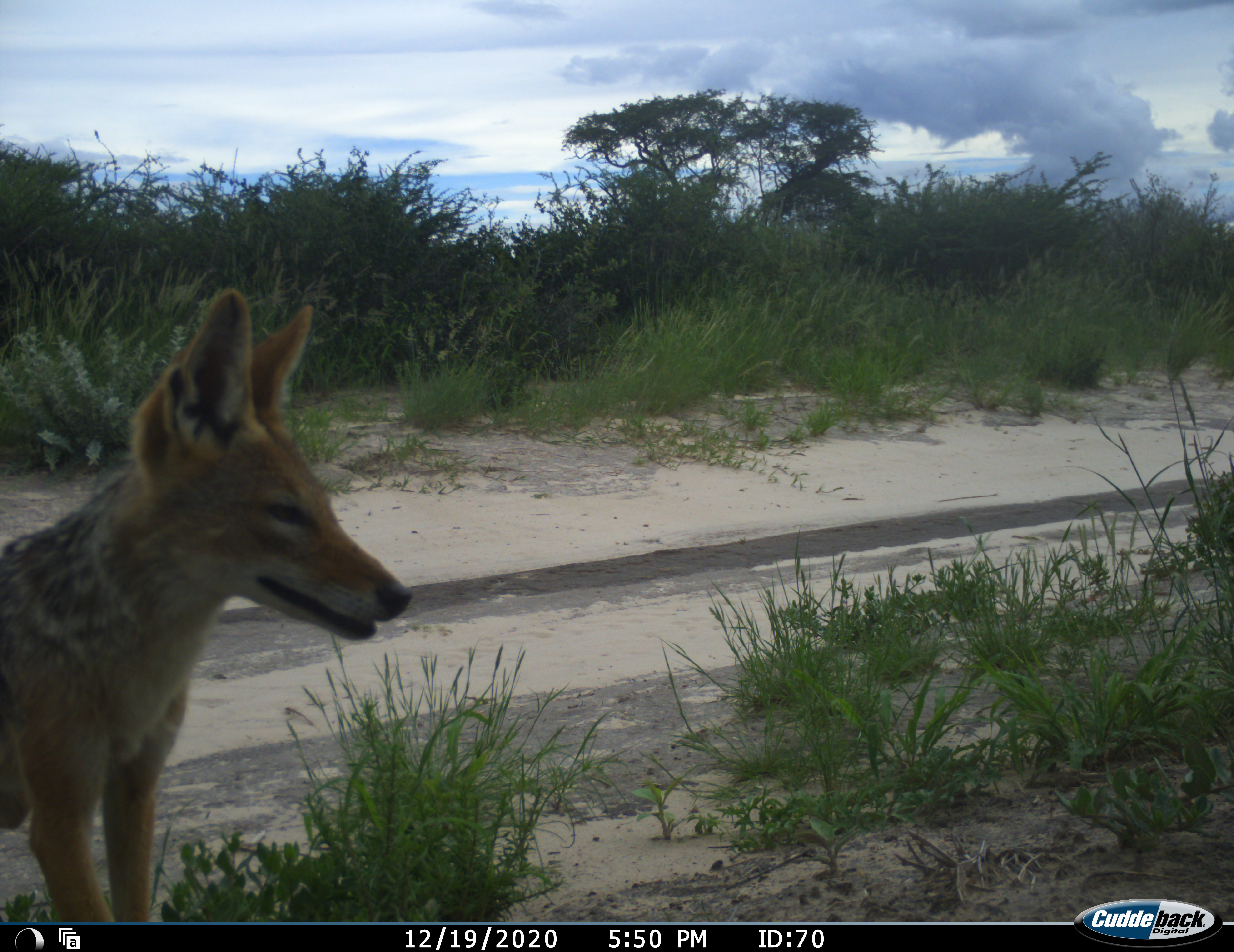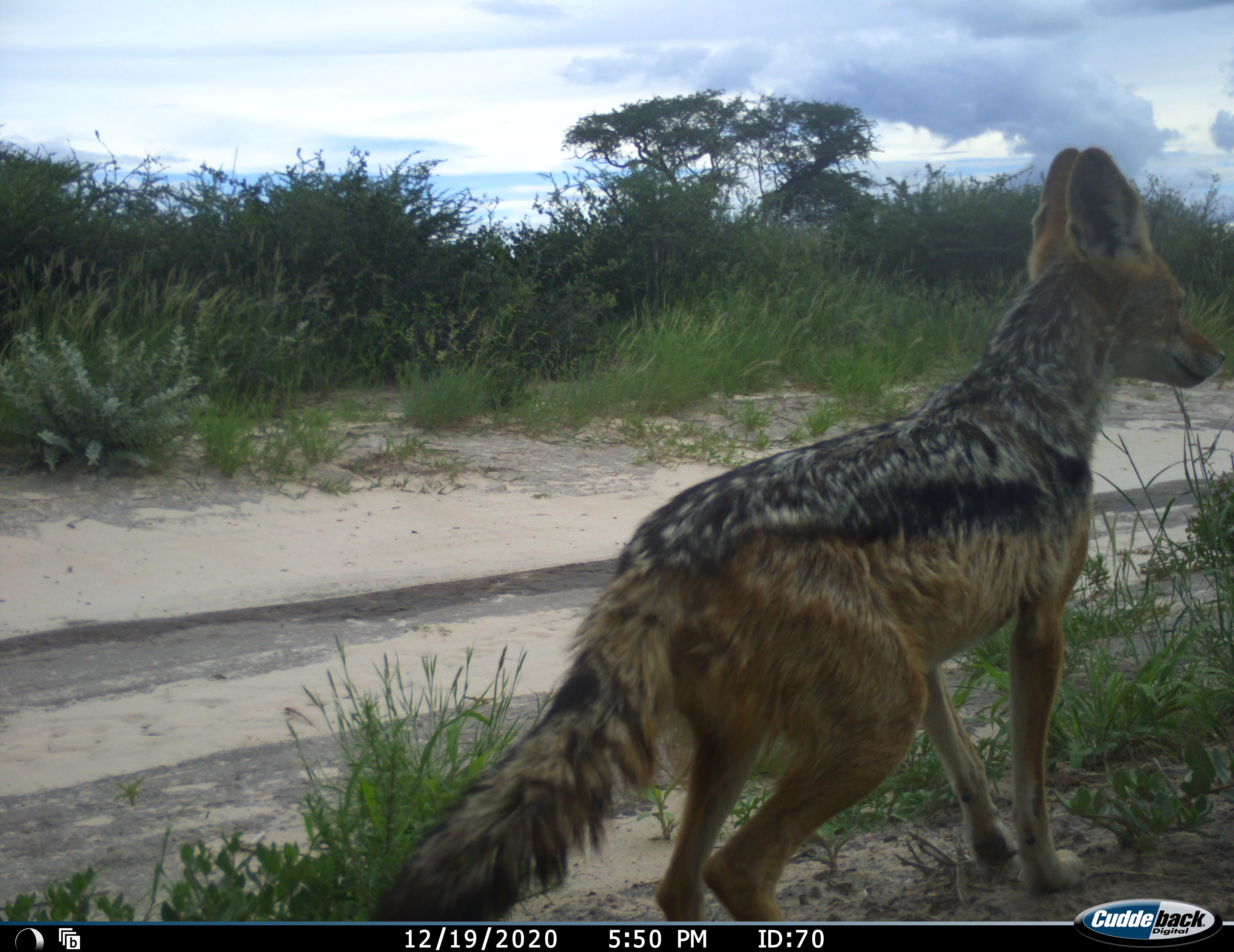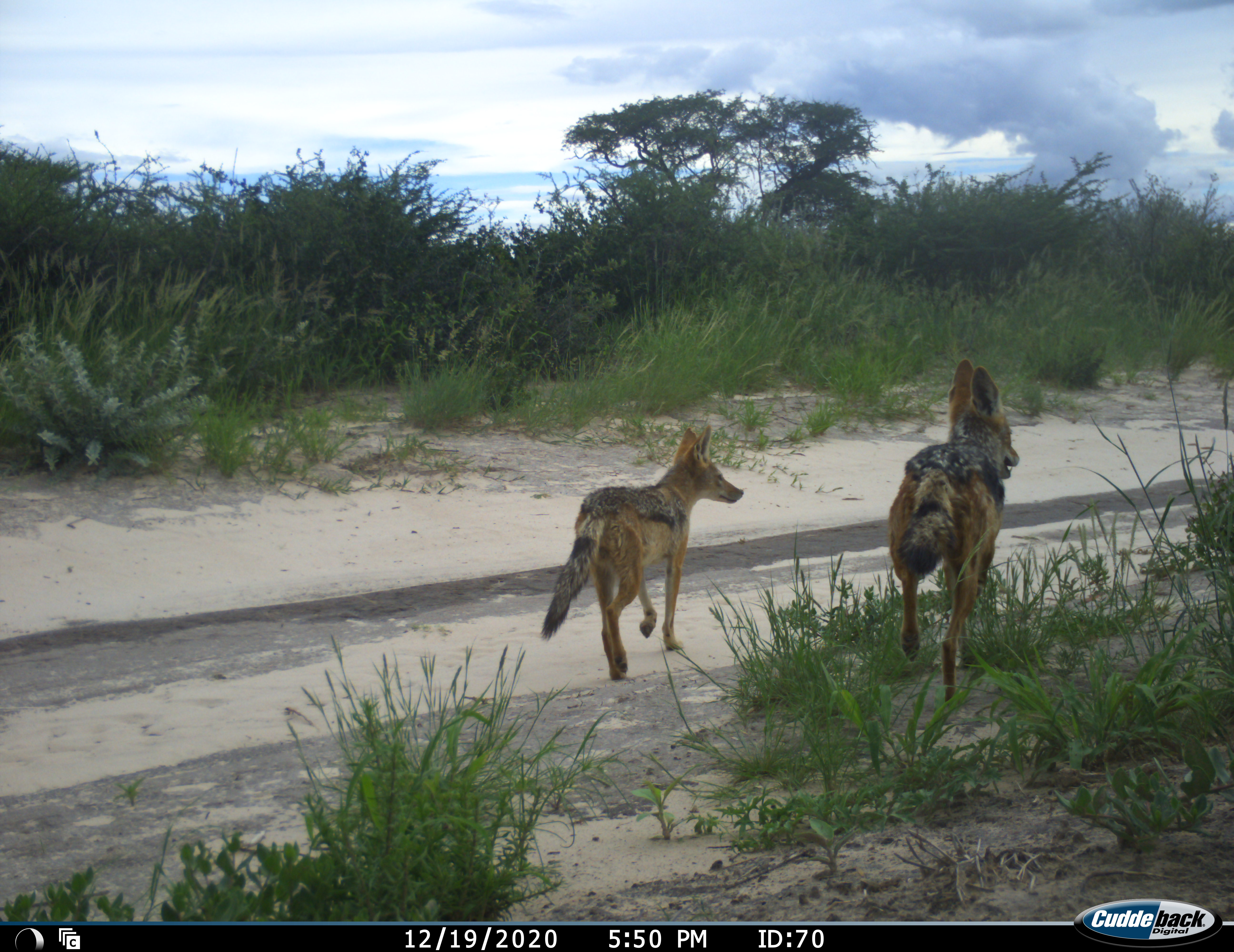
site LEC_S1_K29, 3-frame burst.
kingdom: Animalia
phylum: Chordata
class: Mammalia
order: Carnivora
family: Canidae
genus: Lupulella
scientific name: Lupulella mesomelas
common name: black-backed jackal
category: jackalblackbacked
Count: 2.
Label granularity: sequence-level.